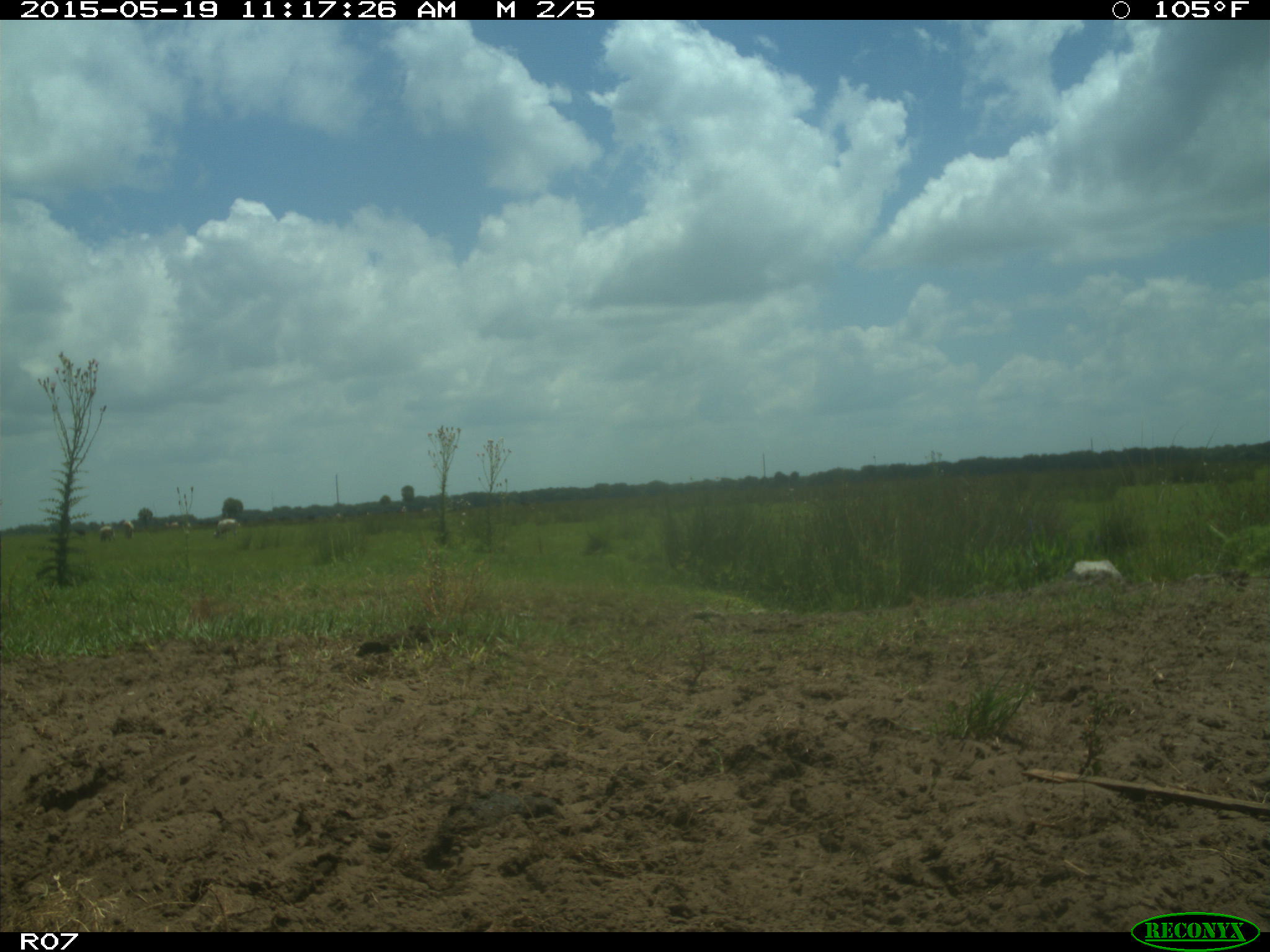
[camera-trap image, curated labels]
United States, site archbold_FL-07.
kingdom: Animalia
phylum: Chordata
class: Mammalia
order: Artiodactyla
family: Bovidae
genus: Bos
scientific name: Bos taurus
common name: domestic cow